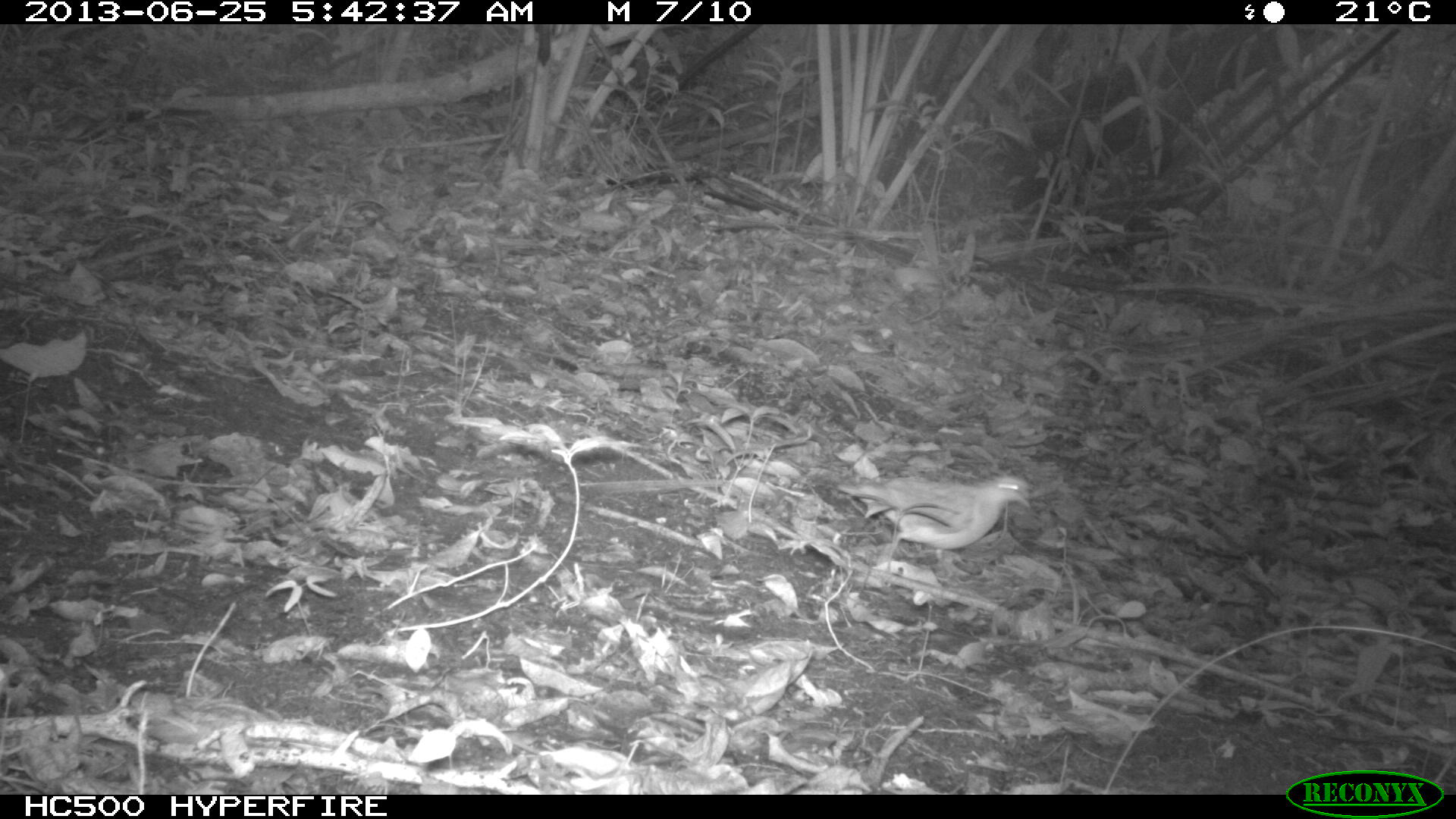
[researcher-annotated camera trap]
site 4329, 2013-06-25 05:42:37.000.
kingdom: Animalia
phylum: Chordata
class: Aves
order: Columbiformes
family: Columbidae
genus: Geotrygon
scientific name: Geotrygon montana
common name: ruddy quail-dove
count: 1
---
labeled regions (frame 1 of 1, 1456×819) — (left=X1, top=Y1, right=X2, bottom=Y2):
geotrygon montana: (left=837, top=473, right=1031, bottom=565)